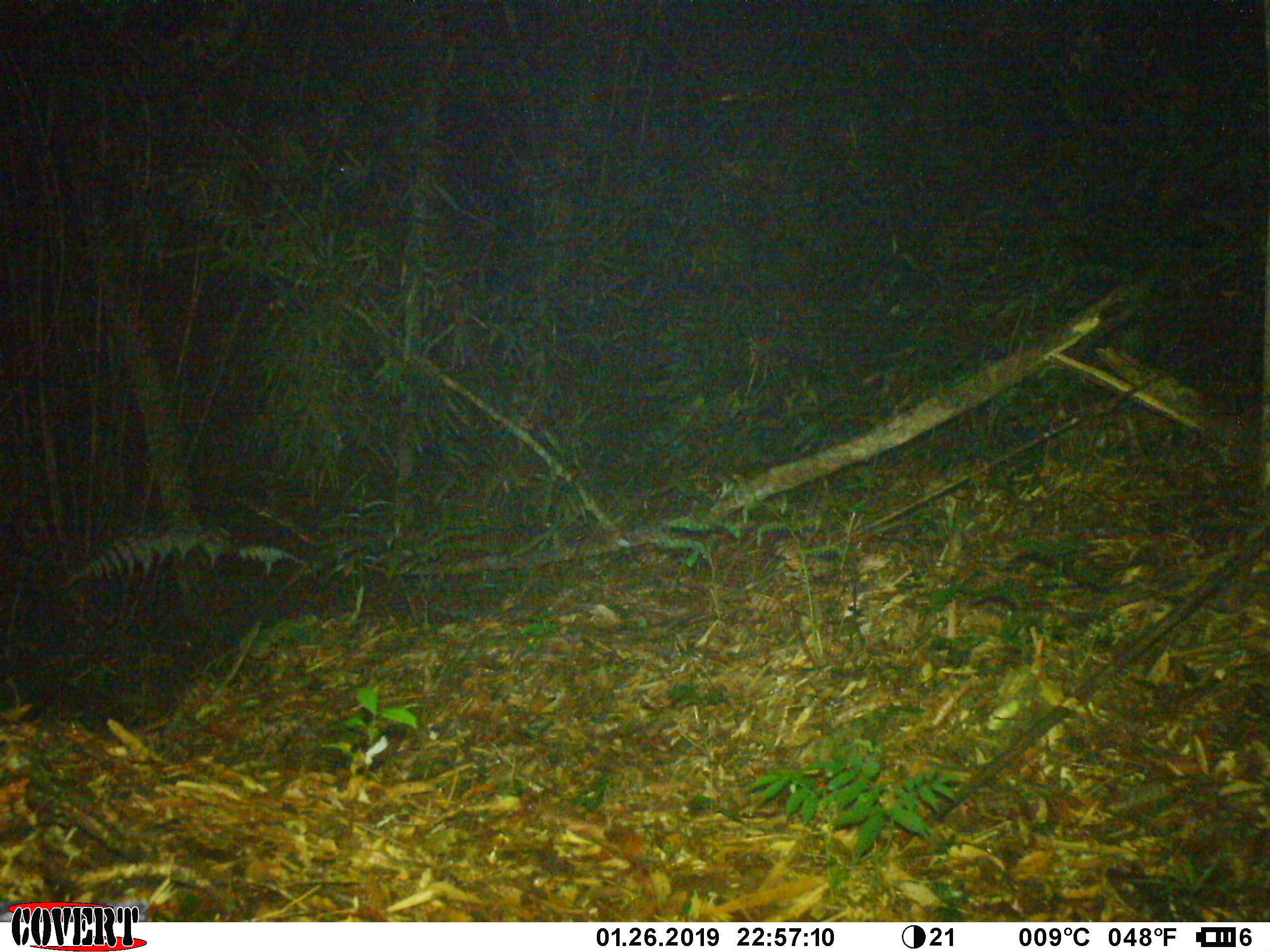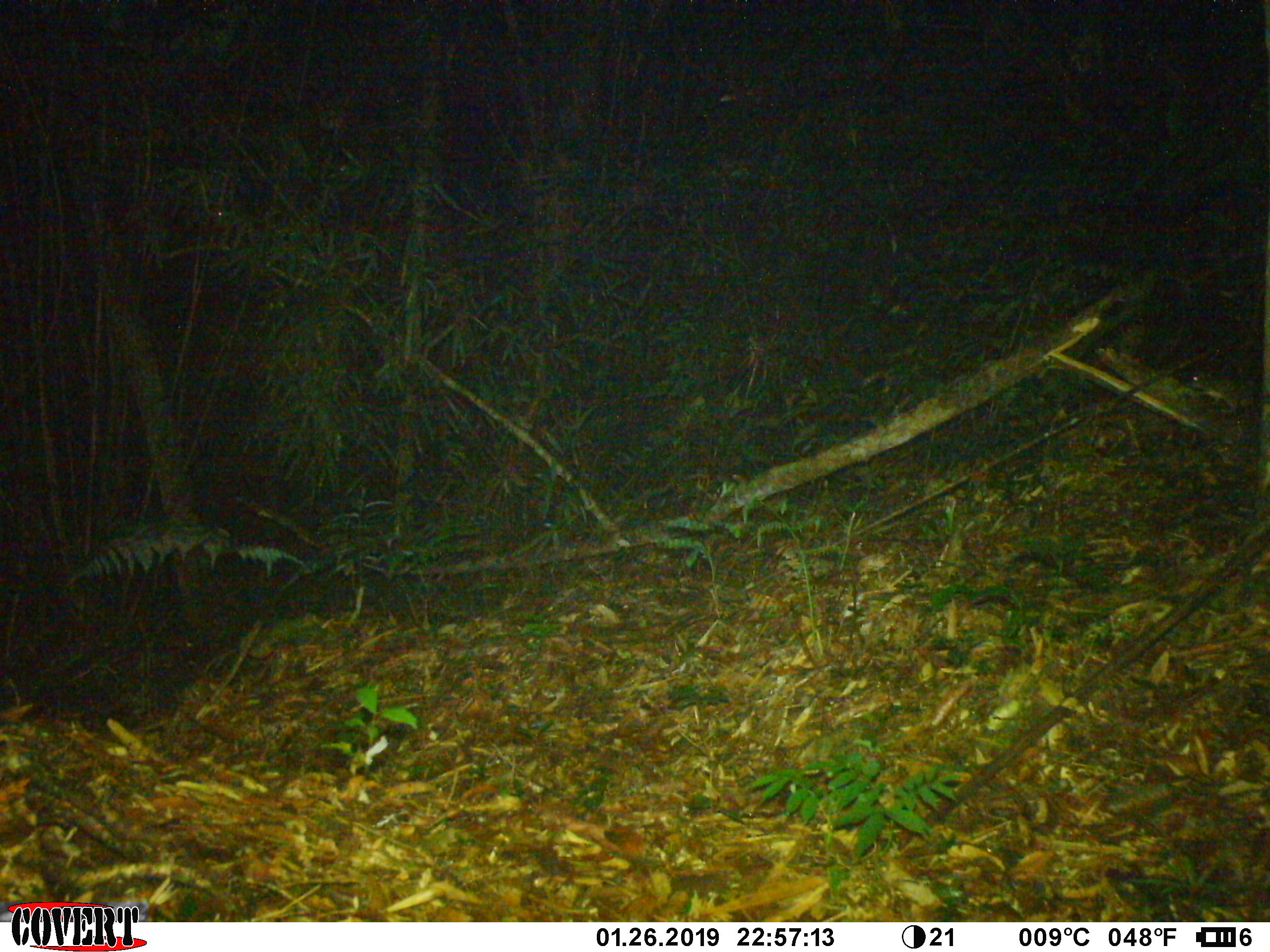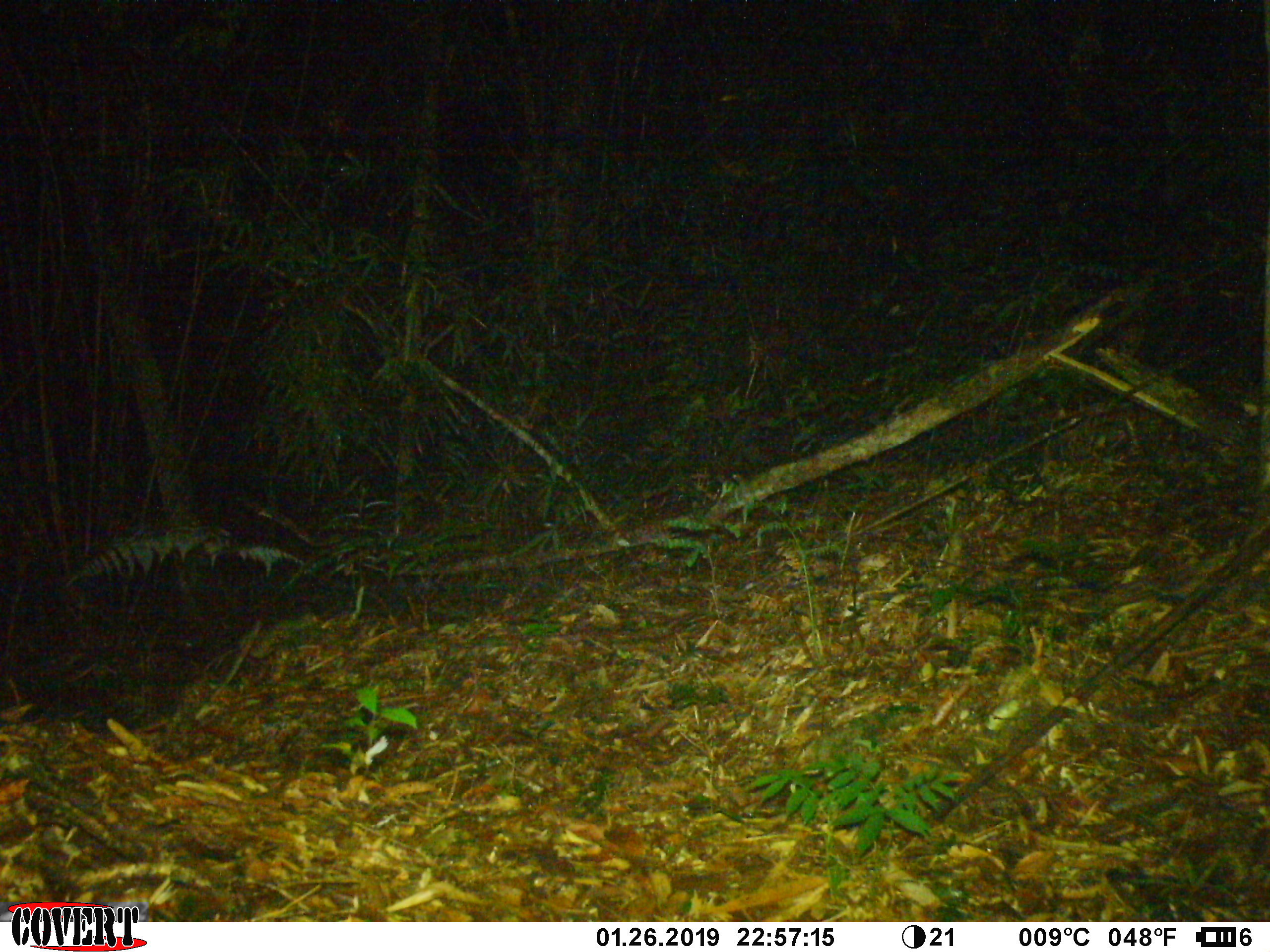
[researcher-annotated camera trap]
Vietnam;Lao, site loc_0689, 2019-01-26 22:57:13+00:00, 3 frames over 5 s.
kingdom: Animalia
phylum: Chordata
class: Mammalia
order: Rodentia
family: Muridae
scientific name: Muridae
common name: old-world mice and rats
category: unidentified murid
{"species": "unidentified murid (old-world mice and rats) (Muridae)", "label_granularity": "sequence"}